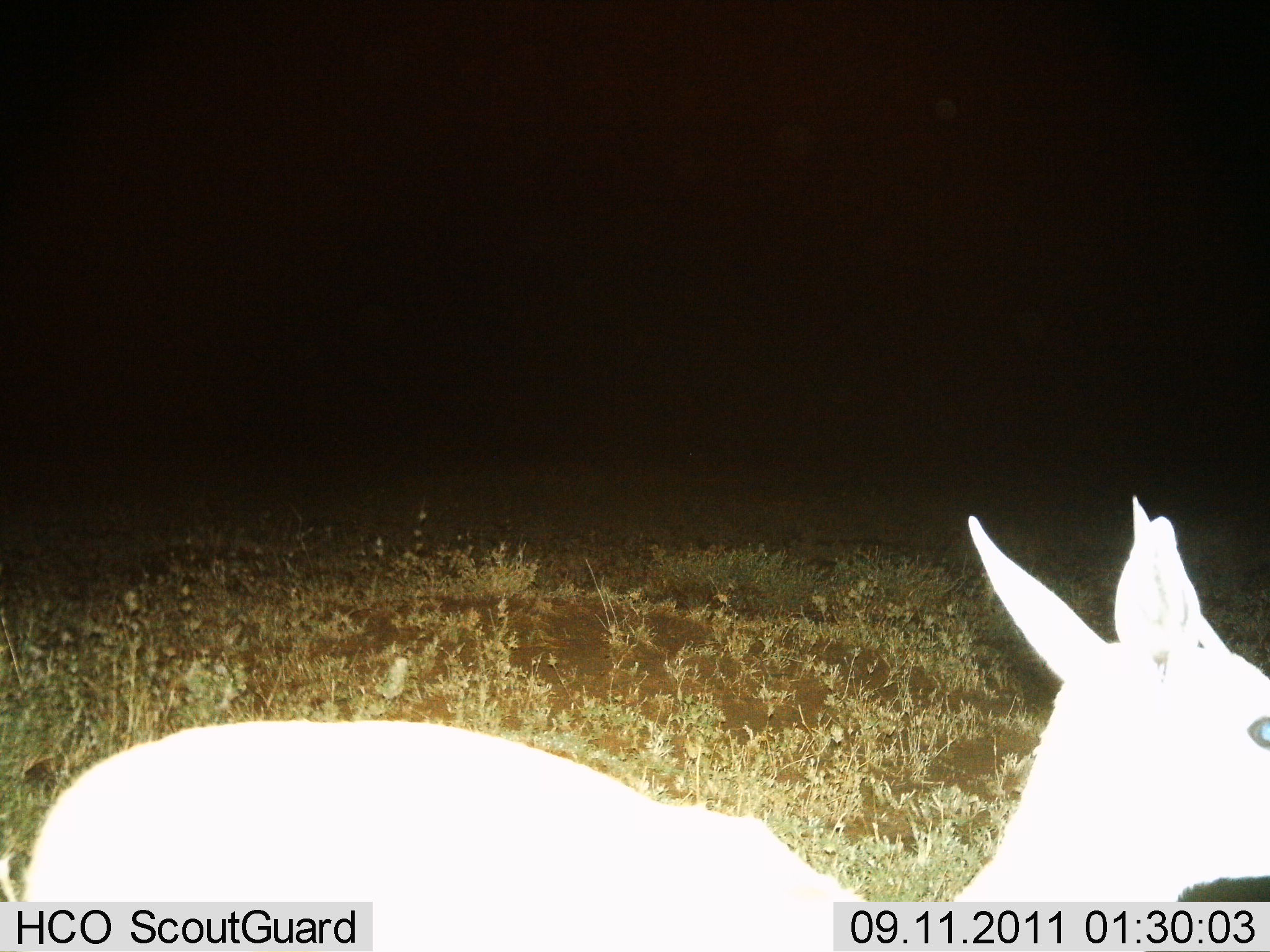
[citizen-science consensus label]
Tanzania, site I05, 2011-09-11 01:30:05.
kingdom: Animalia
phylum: Chordata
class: Mammalia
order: Artiodactyla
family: Bovidae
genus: Madoqua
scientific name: Madoqua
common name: dikdik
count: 1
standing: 90%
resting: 0%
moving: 10%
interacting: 0%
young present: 0%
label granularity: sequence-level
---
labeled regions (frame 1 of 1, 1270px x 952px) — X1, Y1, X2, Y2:
animal: 16, 497, 1270, 951